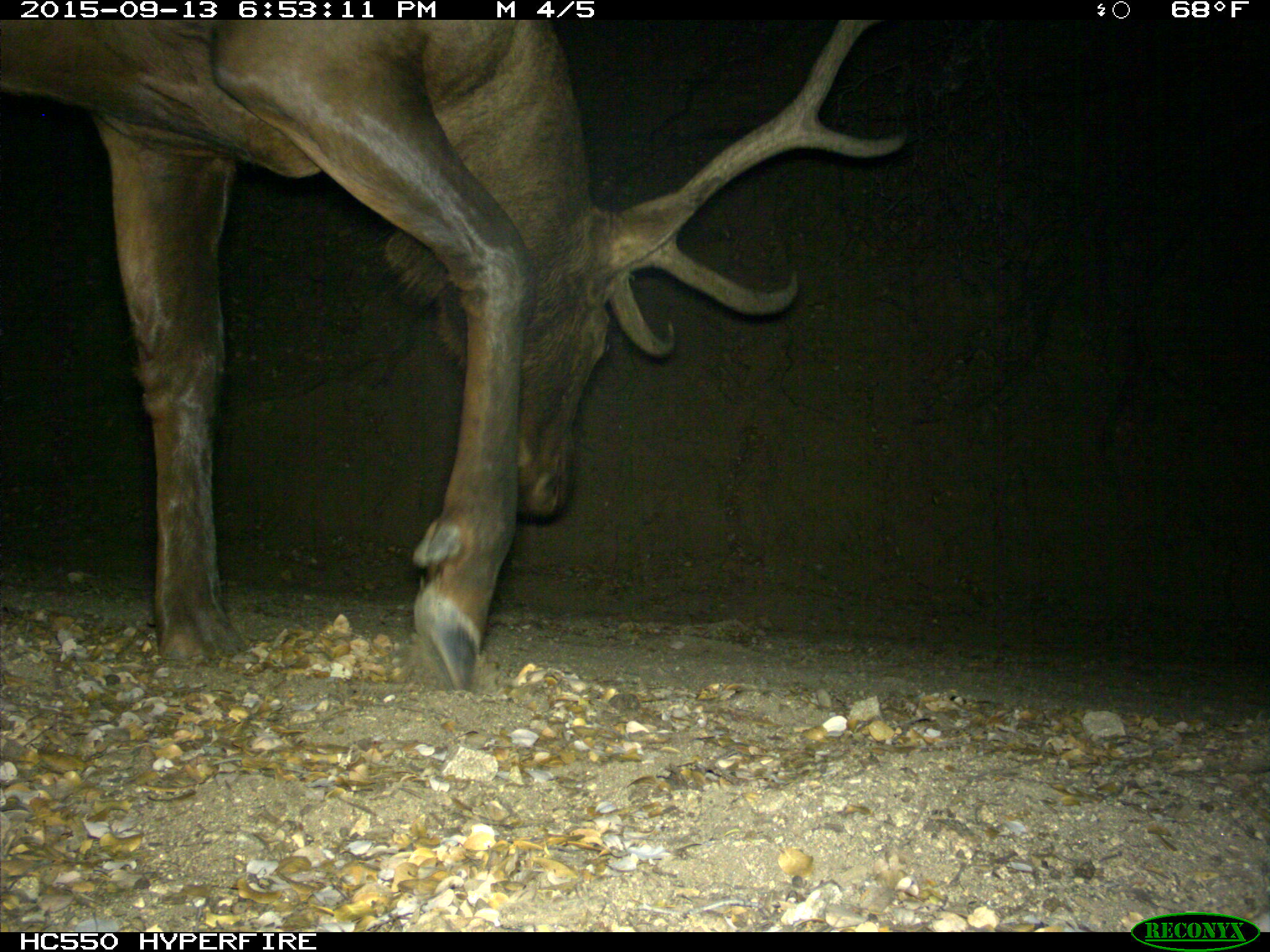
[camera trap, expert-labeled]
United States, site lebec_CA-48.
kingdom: Animalia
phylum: Chordata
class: Mammalia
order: Artiodactyla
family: Cervidae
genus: Cervus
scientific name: Cervus canadensis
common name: elk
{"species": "Cervus canadensis (elk)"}